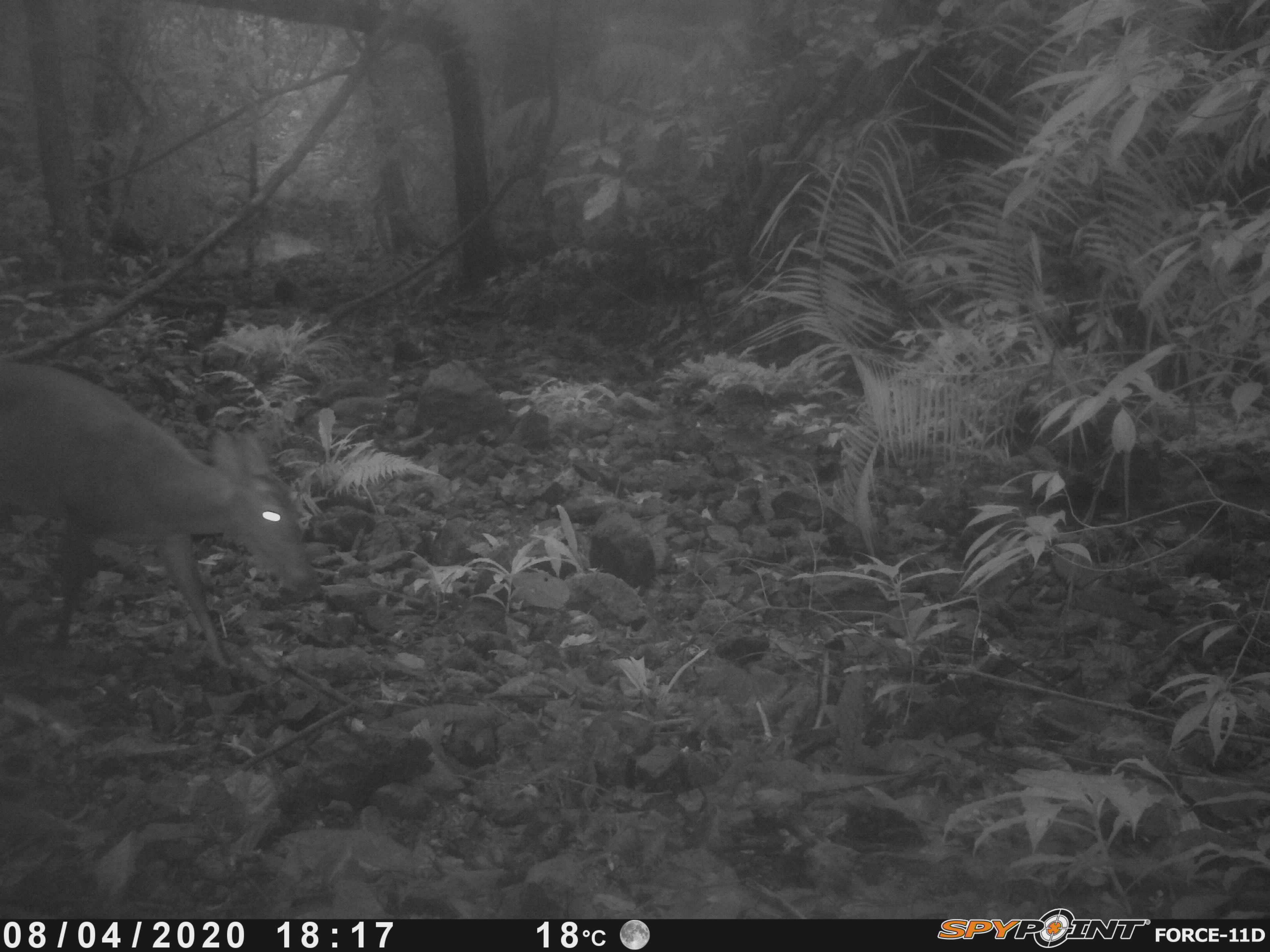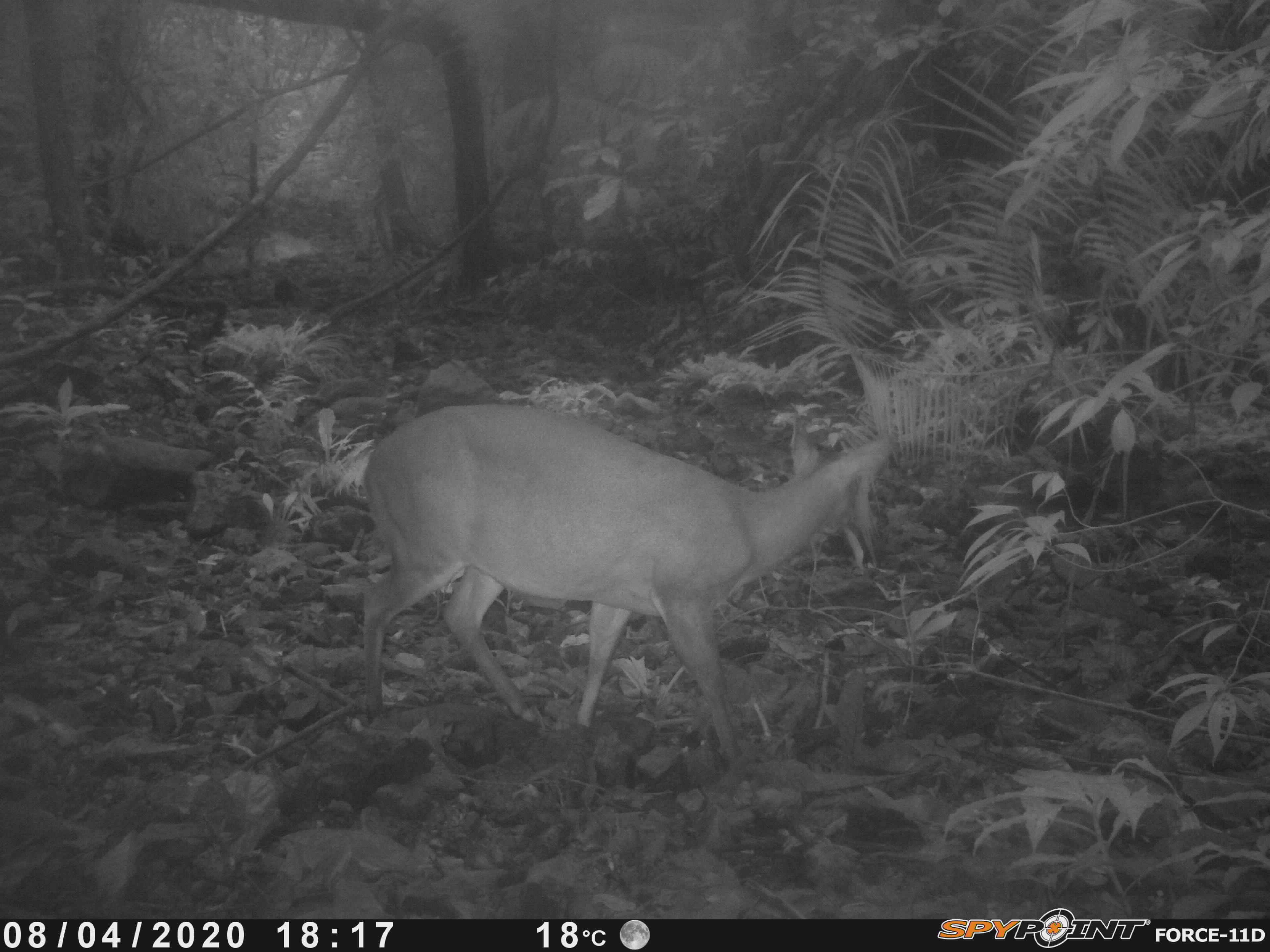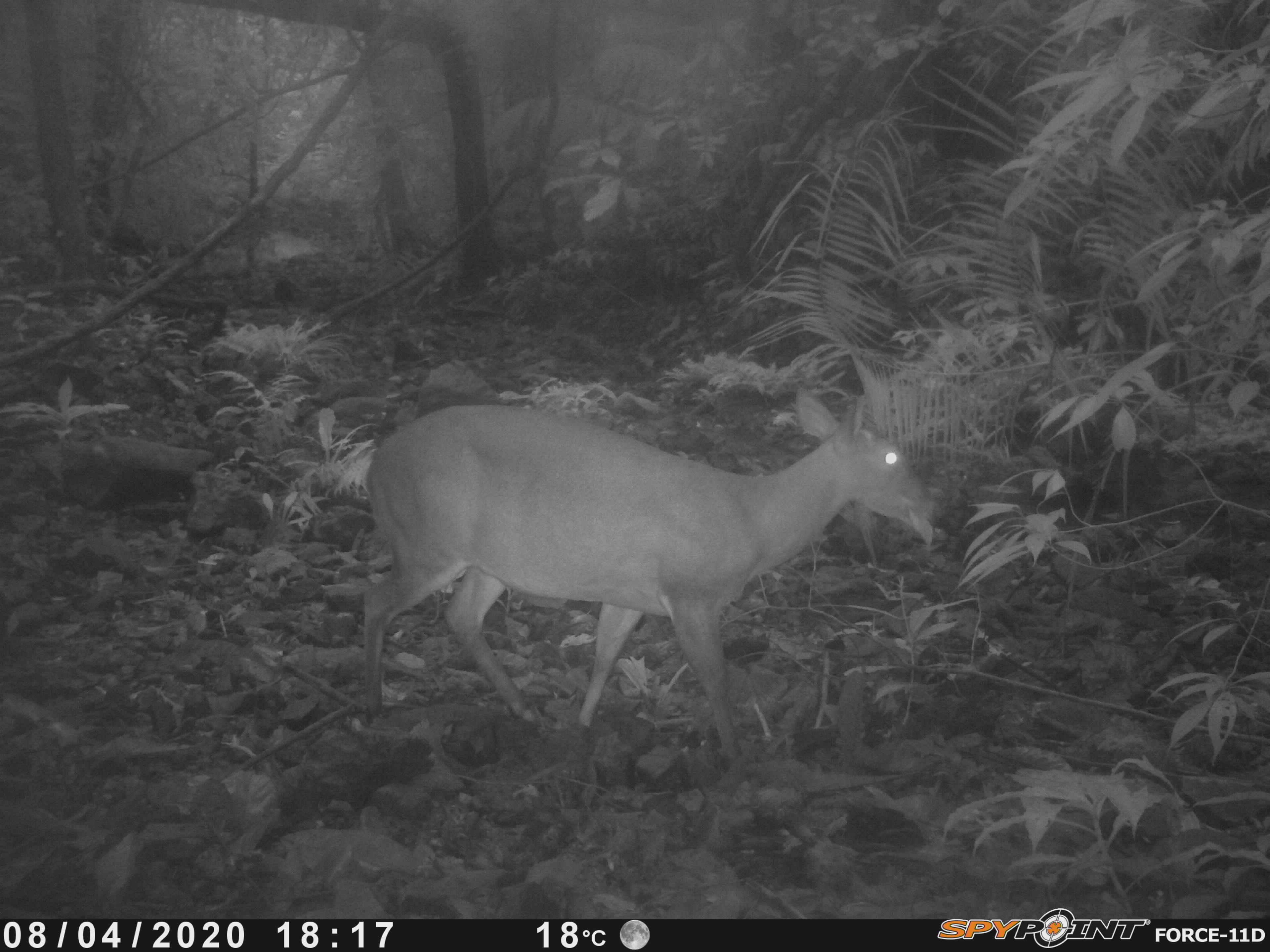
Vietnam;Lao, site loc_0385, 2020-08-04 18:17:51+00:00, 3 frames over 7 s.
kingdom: Animalia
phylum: Chordata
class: Mammalia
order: Artiodactyla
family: Cervidae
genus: Muntiacus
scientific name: Muntiacus vuquangensis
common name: large-antlered muntjac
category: large antlered muntjac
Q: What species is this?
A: Large antlered muntjac (large-antlered muntjac) (Muntiacus vuquangensis).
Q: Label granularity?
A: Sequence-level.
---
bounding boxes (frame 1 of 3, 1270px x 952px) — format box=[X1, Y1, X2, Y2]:
large antlered muntjac: box=[0, 360, 321, 671]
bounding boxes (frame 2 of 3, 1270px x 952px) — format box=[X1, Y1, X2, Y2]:
large antlered muntjac: box=[359, 402, 895, 765]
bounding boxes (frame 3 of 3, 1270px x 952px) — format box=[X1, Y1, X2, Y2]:
large antlered muntjac: box=[360, 385, 940, 767]